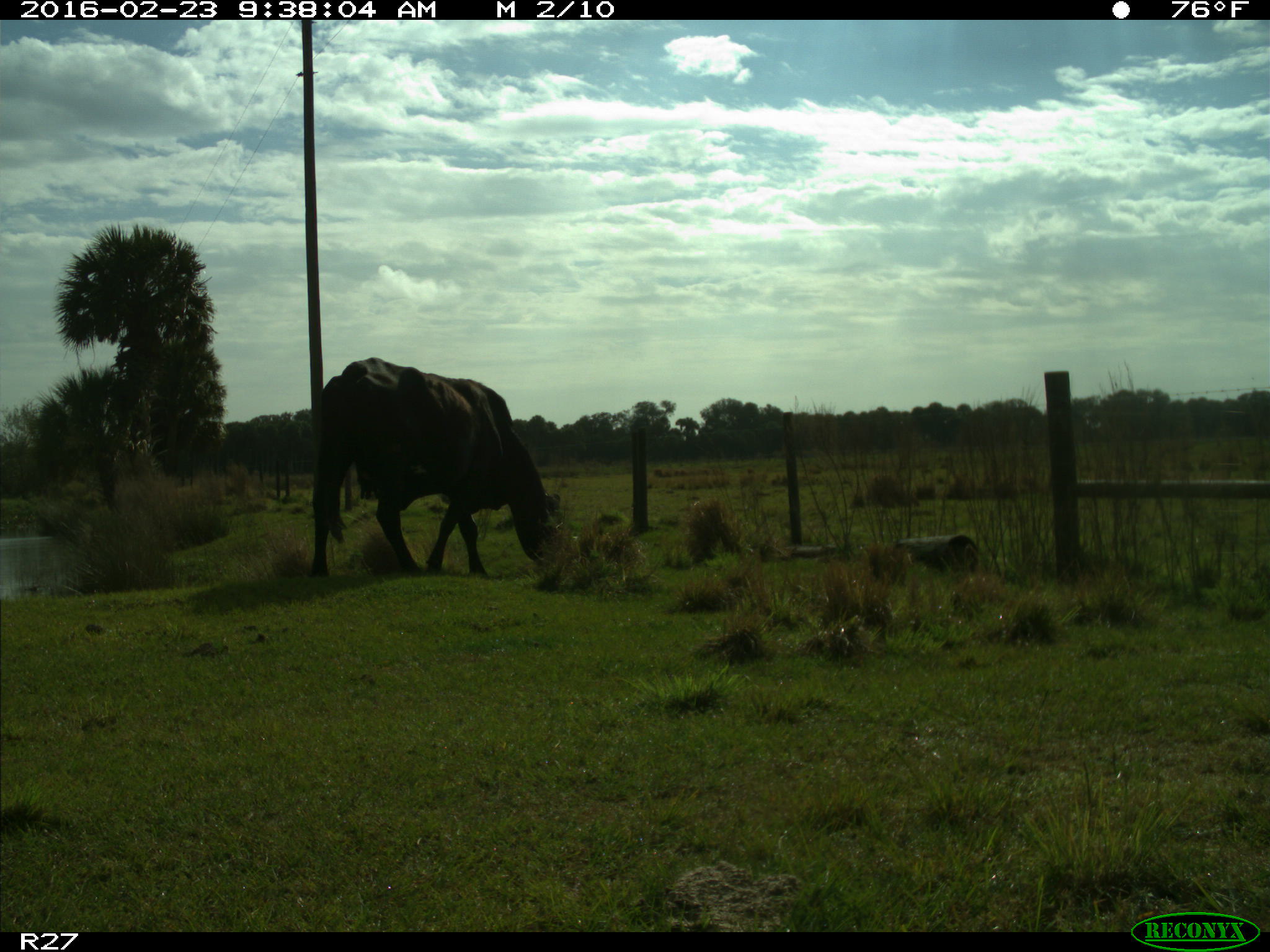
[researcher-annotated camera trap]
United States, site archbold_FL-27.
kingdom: Animalia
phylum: Chordata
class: Mammalia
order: Artiodactyla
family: Bovidae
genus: Bos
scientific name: Bos taurus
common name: domestic cow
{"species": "Bos taurus (domestic cow)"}